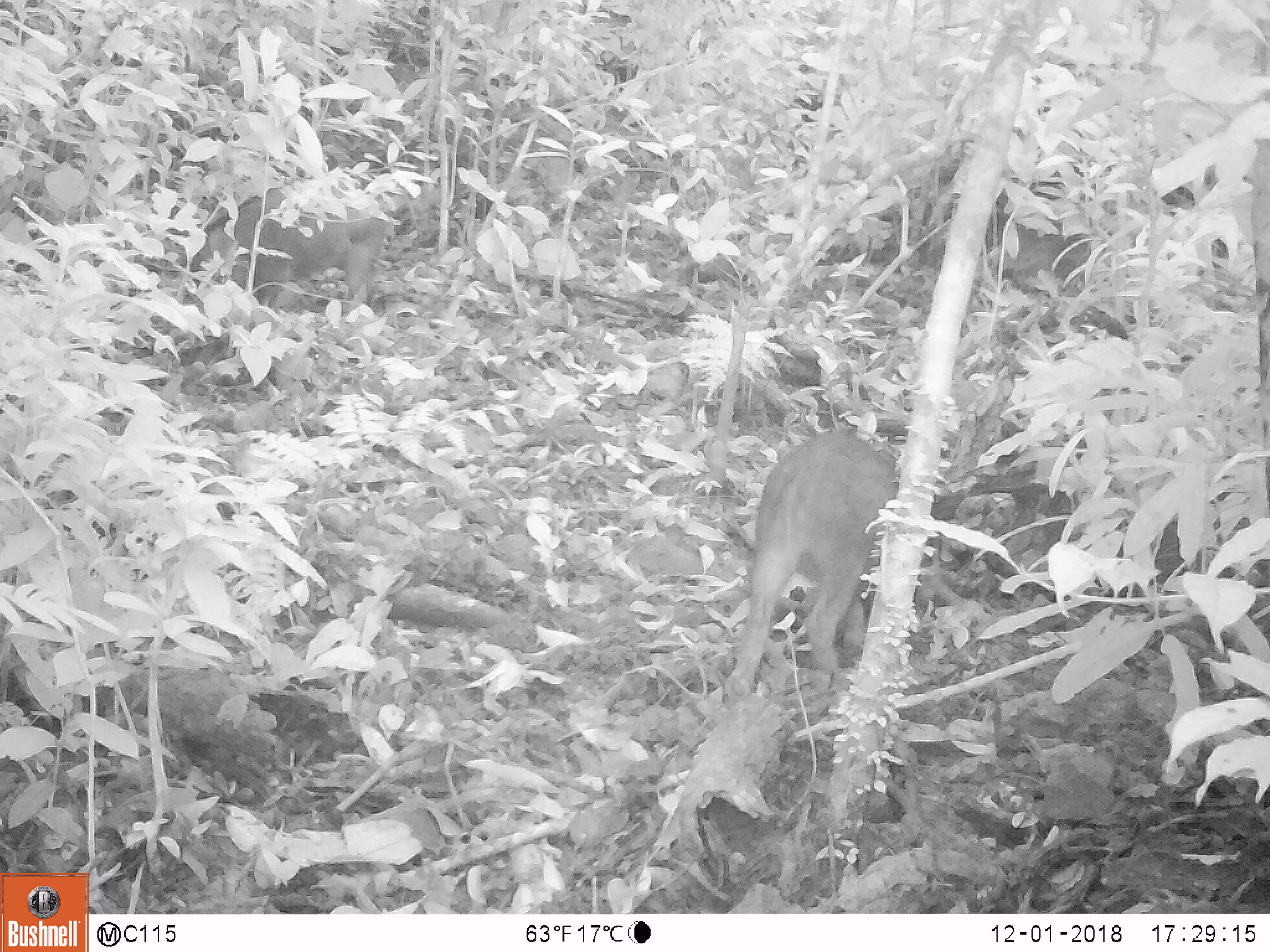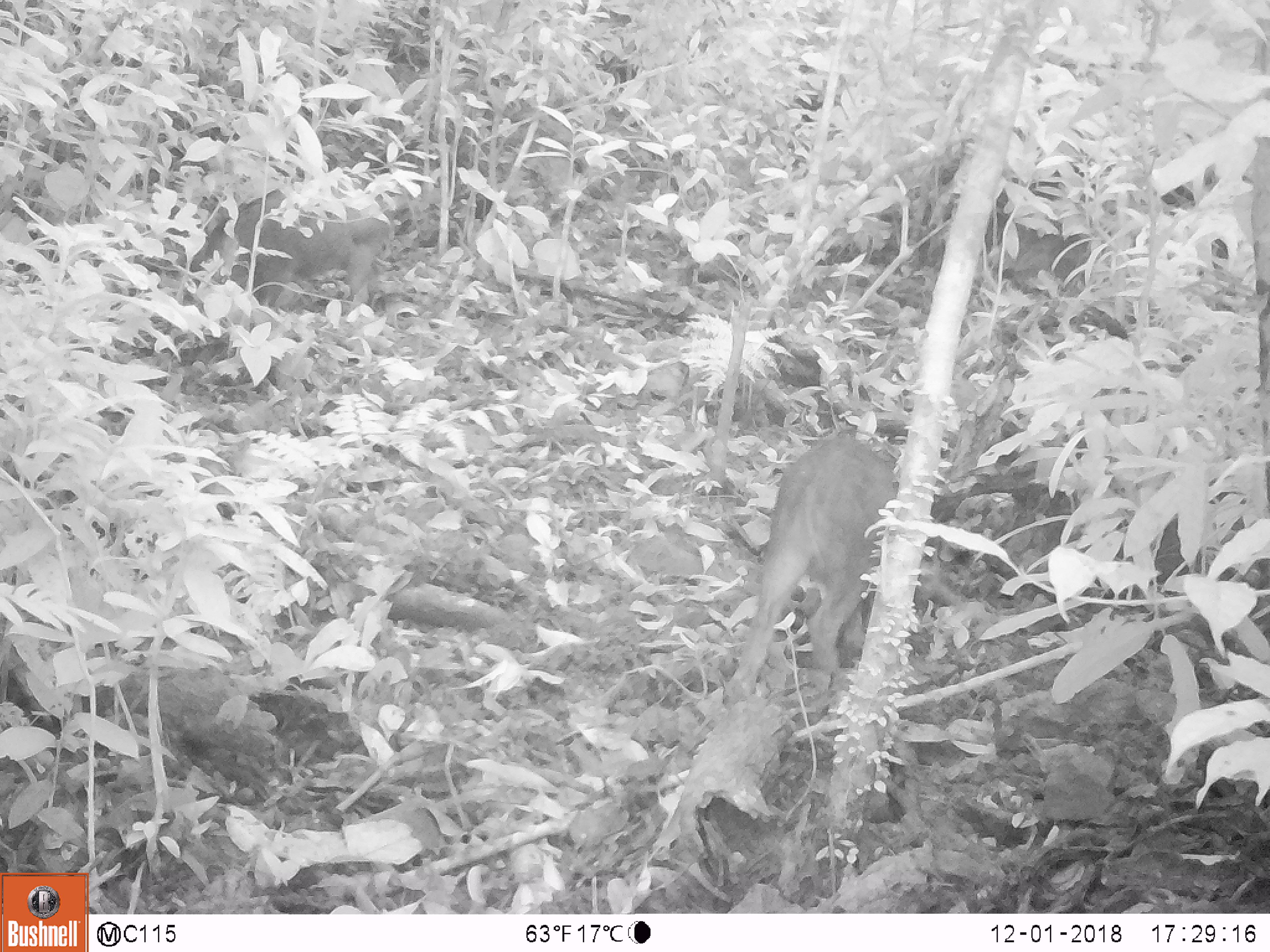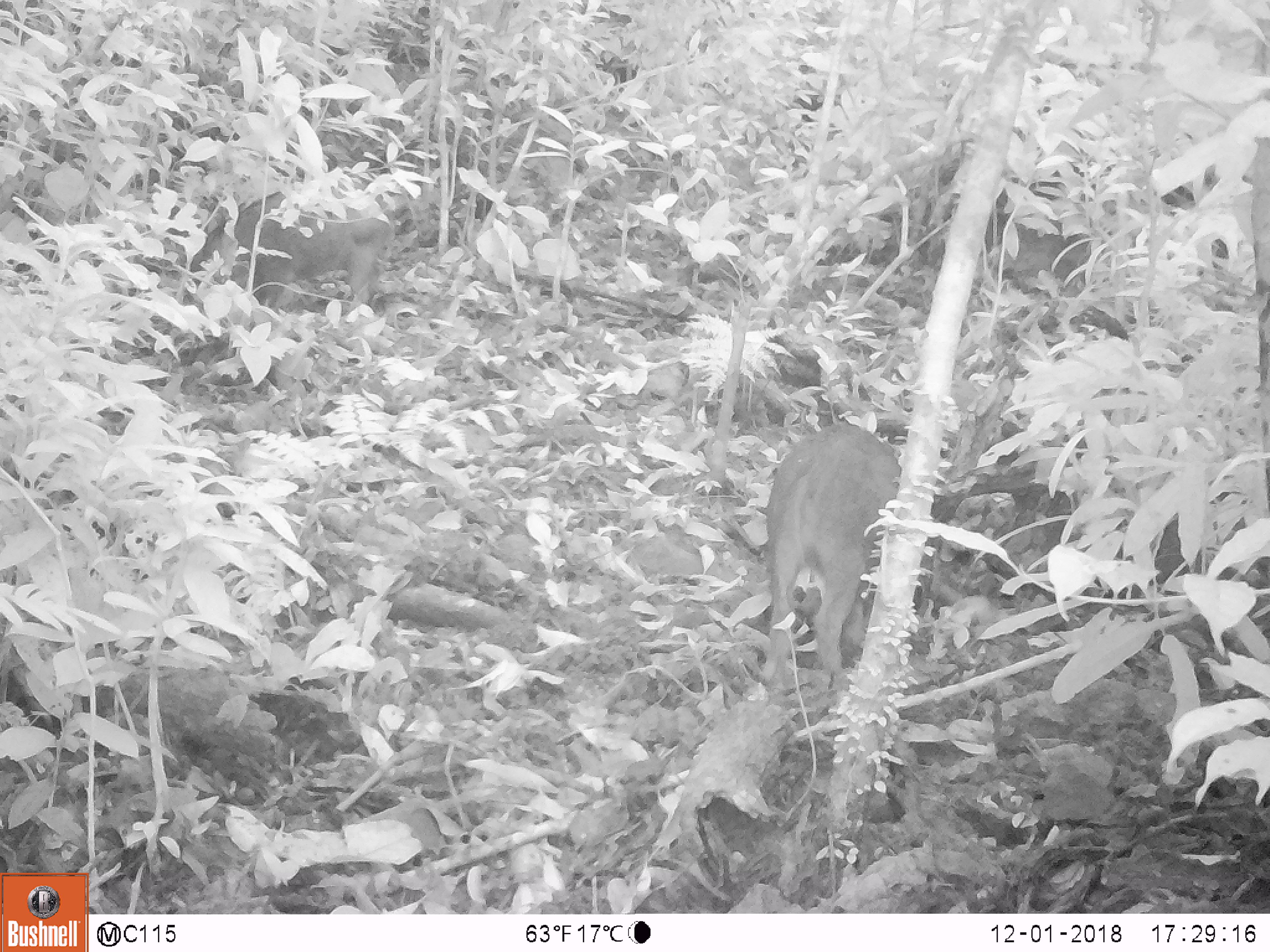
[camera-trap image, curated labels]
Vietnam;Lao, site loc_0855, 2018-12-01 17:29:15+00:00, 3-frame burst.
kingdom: Animalia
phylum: Chordata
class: Mammalia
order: Artiodactyla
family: Suidae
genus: Sus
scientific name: Sus scrofa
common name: eurasian wild pig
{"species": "eurasian wild pig (Sus scrofa)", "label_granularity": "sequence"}